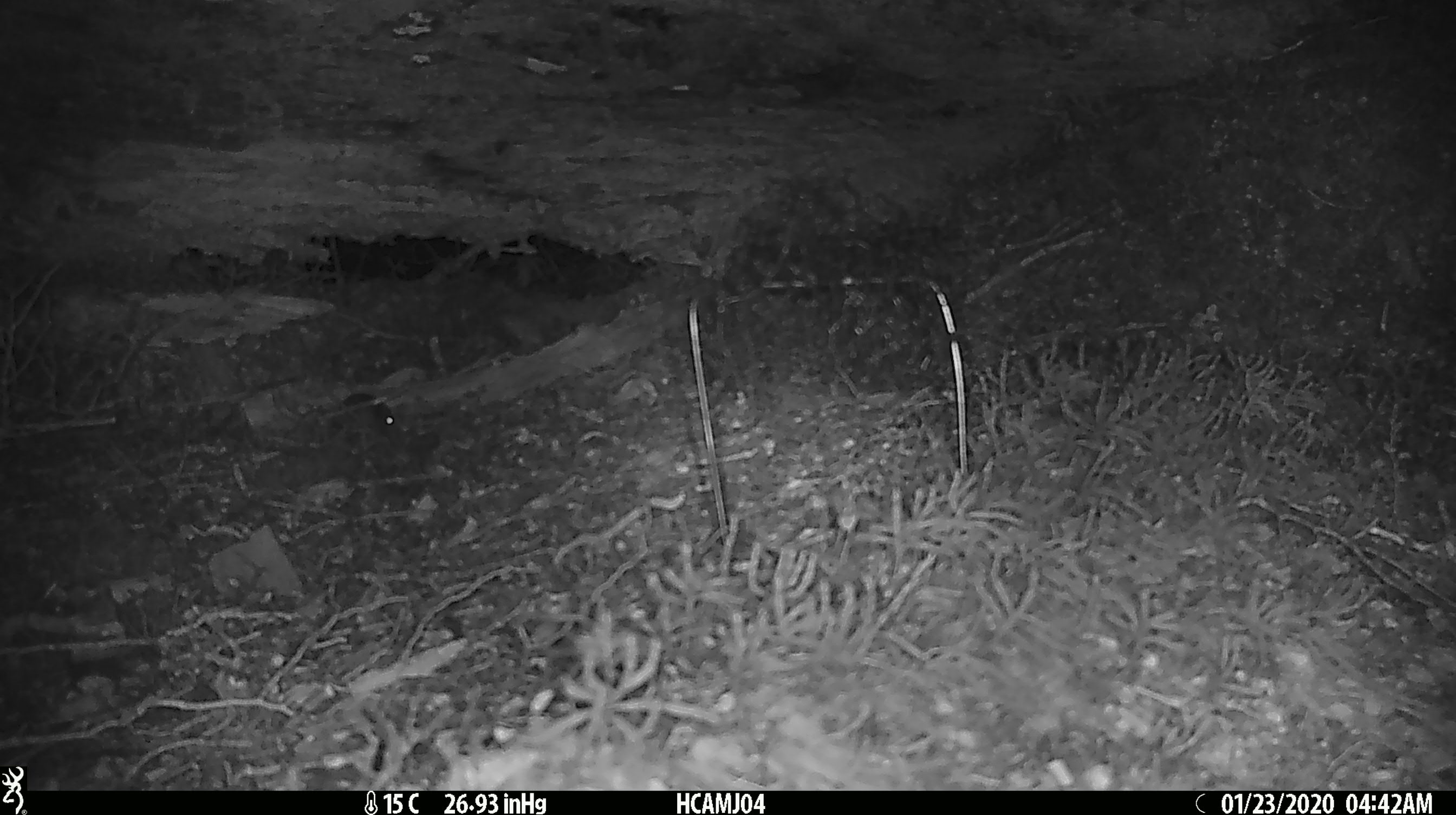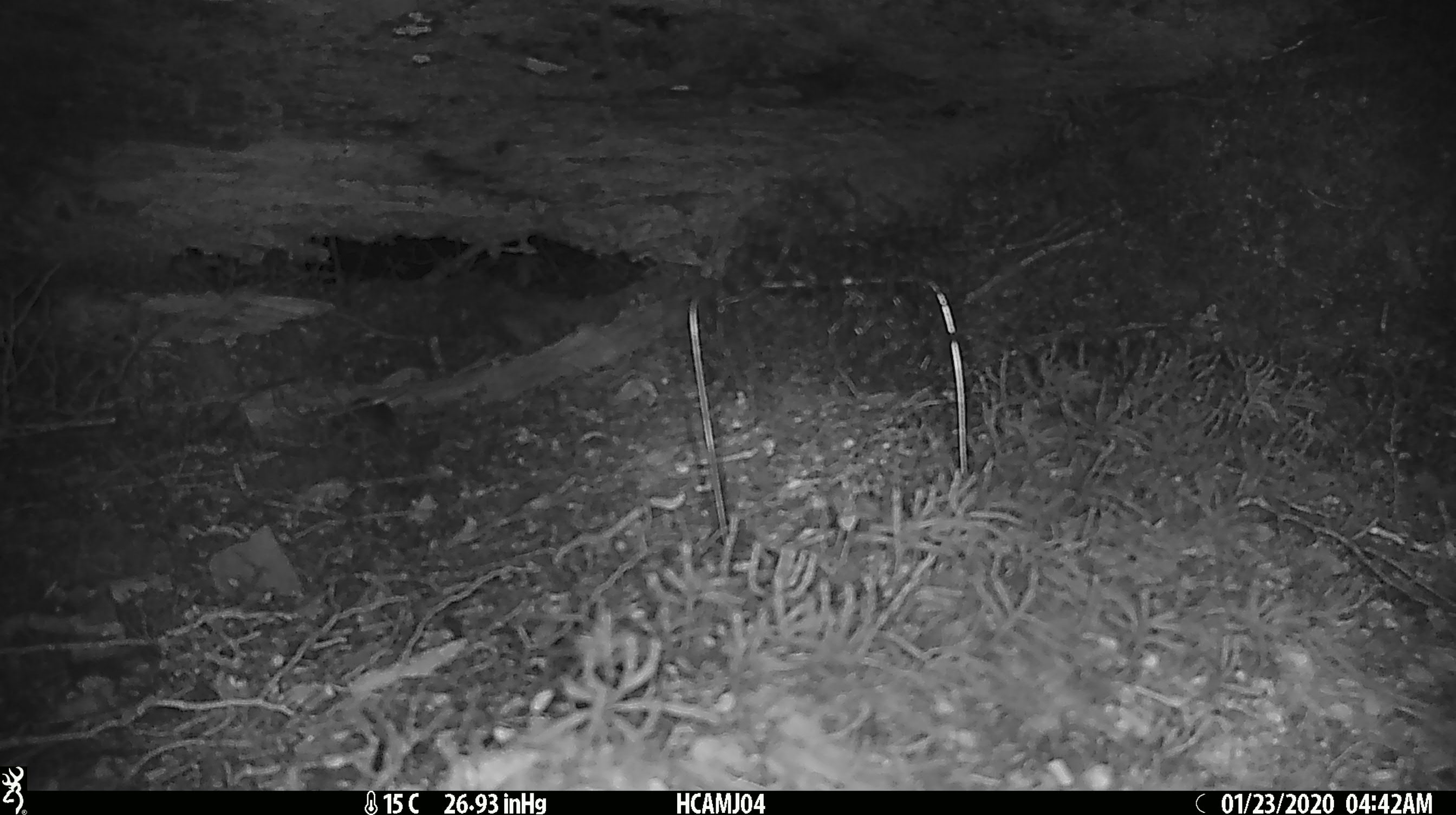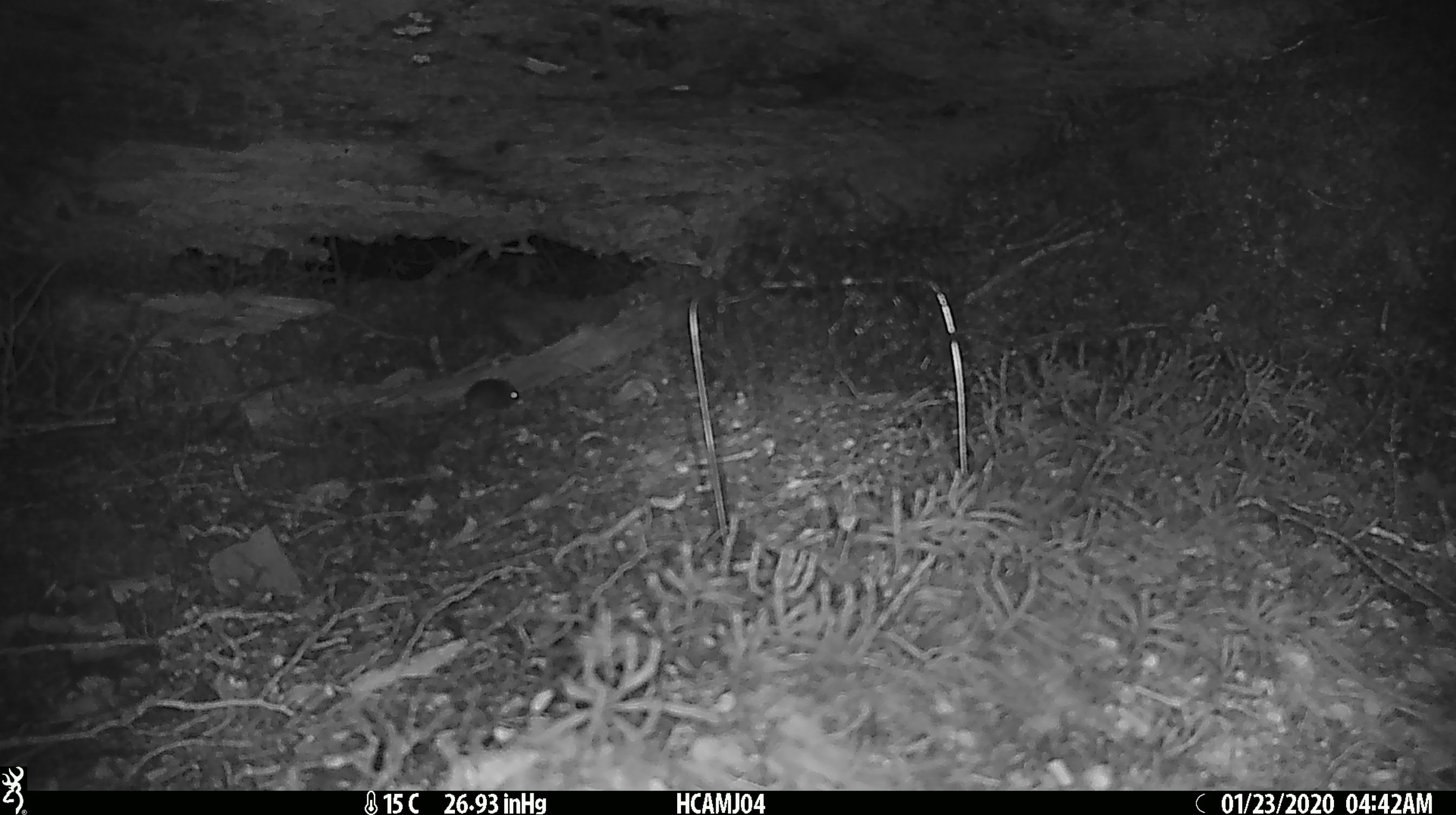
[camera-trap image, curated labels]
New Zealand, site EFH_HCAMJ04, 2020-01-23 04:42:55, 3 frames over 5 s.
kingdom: Animalia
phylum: Chordata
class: Mammalia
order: Rodentia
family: Muridae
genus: Mus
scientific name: Mus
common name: mouse